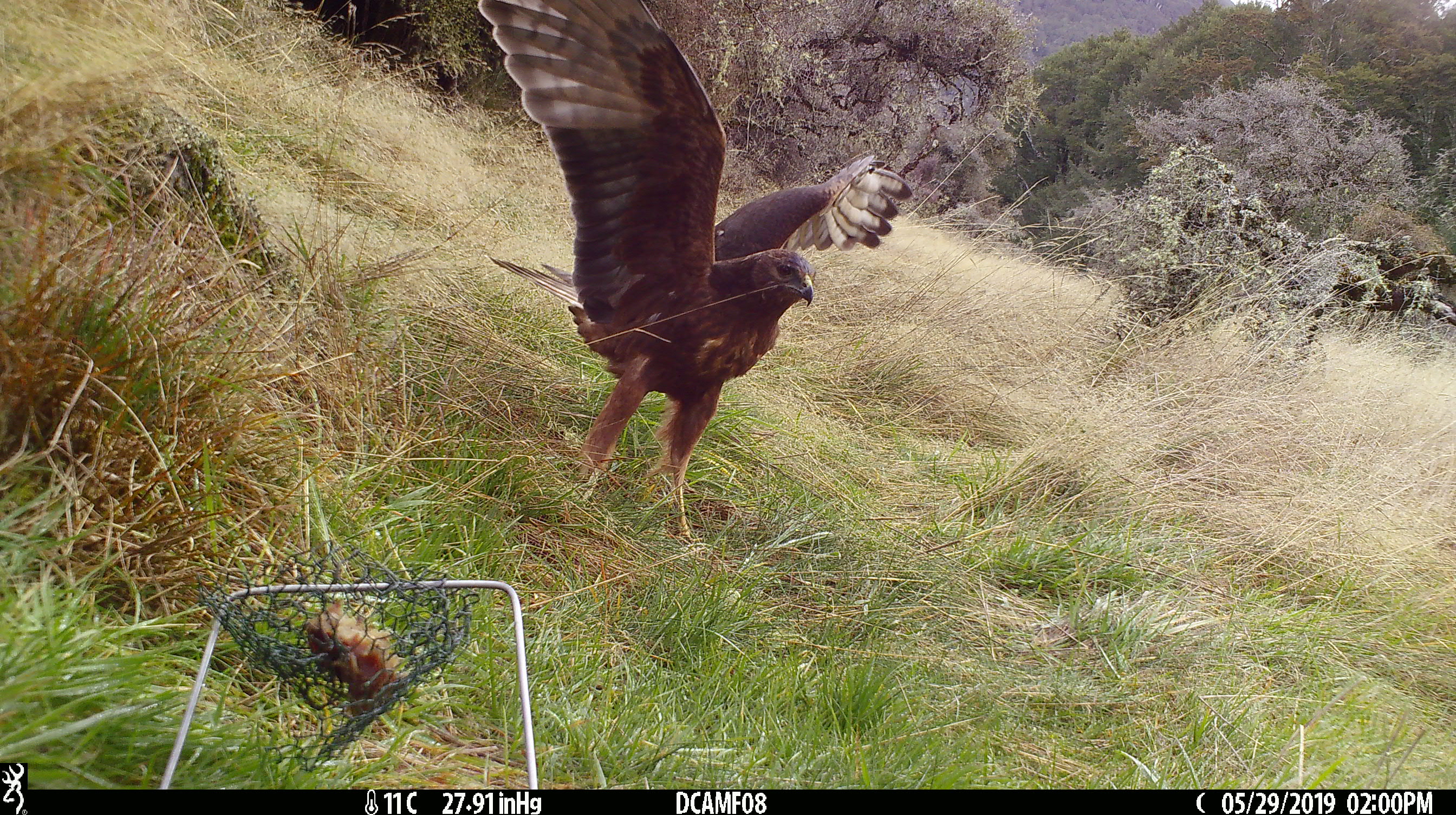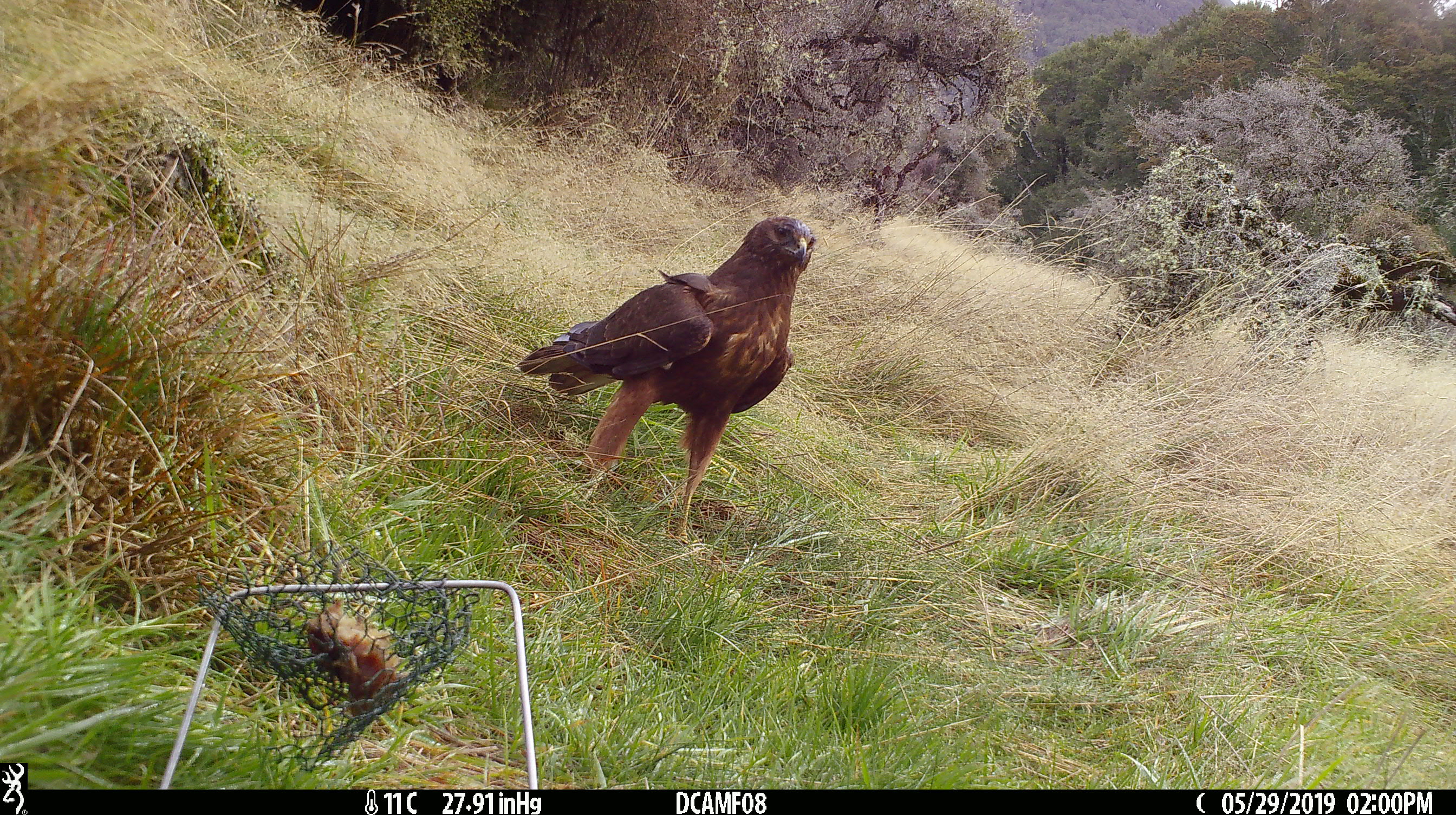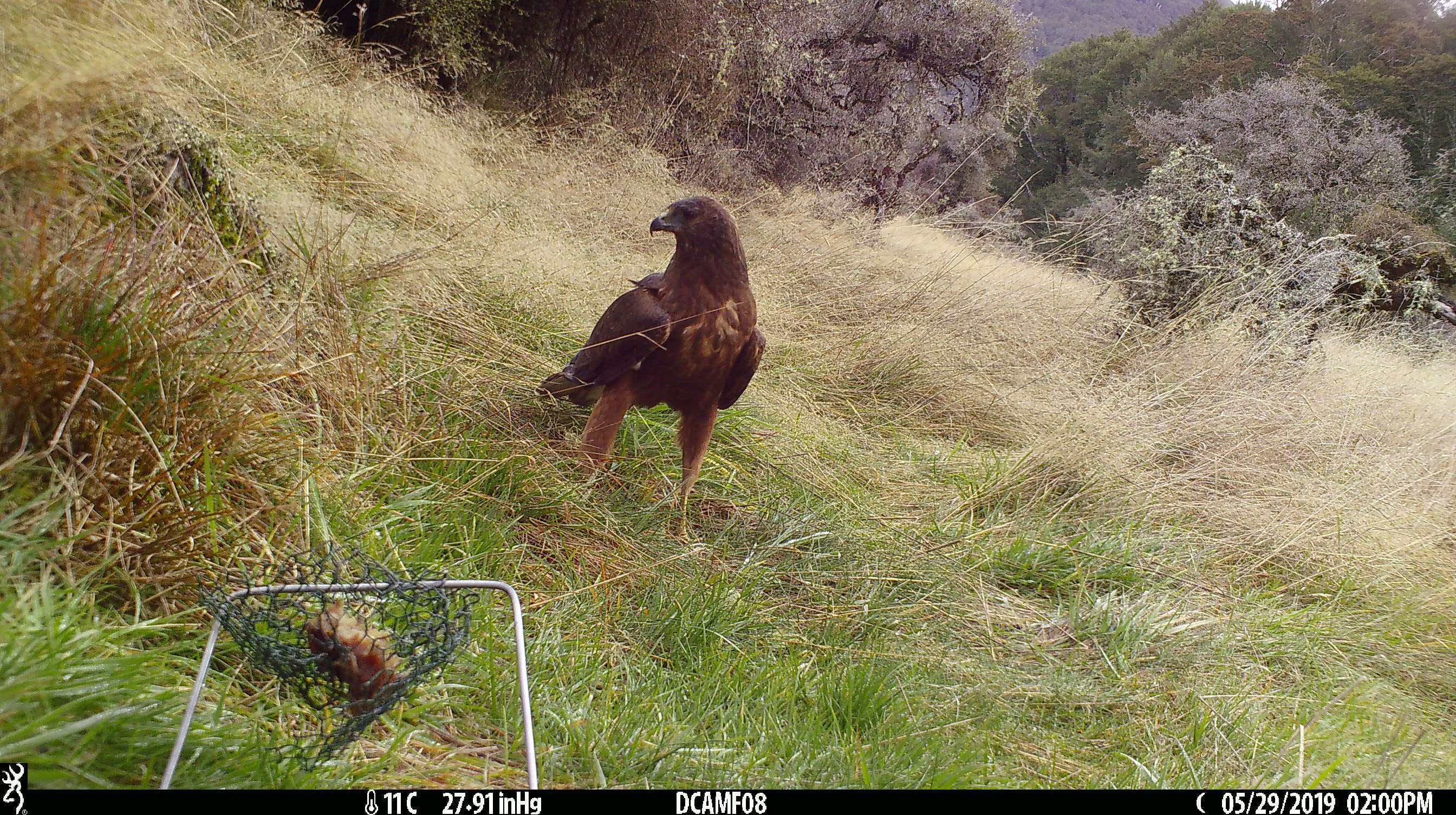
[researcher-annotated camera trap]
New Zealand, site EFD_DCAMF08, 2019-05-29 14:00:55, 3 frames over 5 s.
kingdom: Animalia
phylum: Chordata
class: Aves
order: Accipitriformes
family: Accipitridae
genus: Circus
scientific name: Circus approximans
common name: swamp harrier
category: harrier